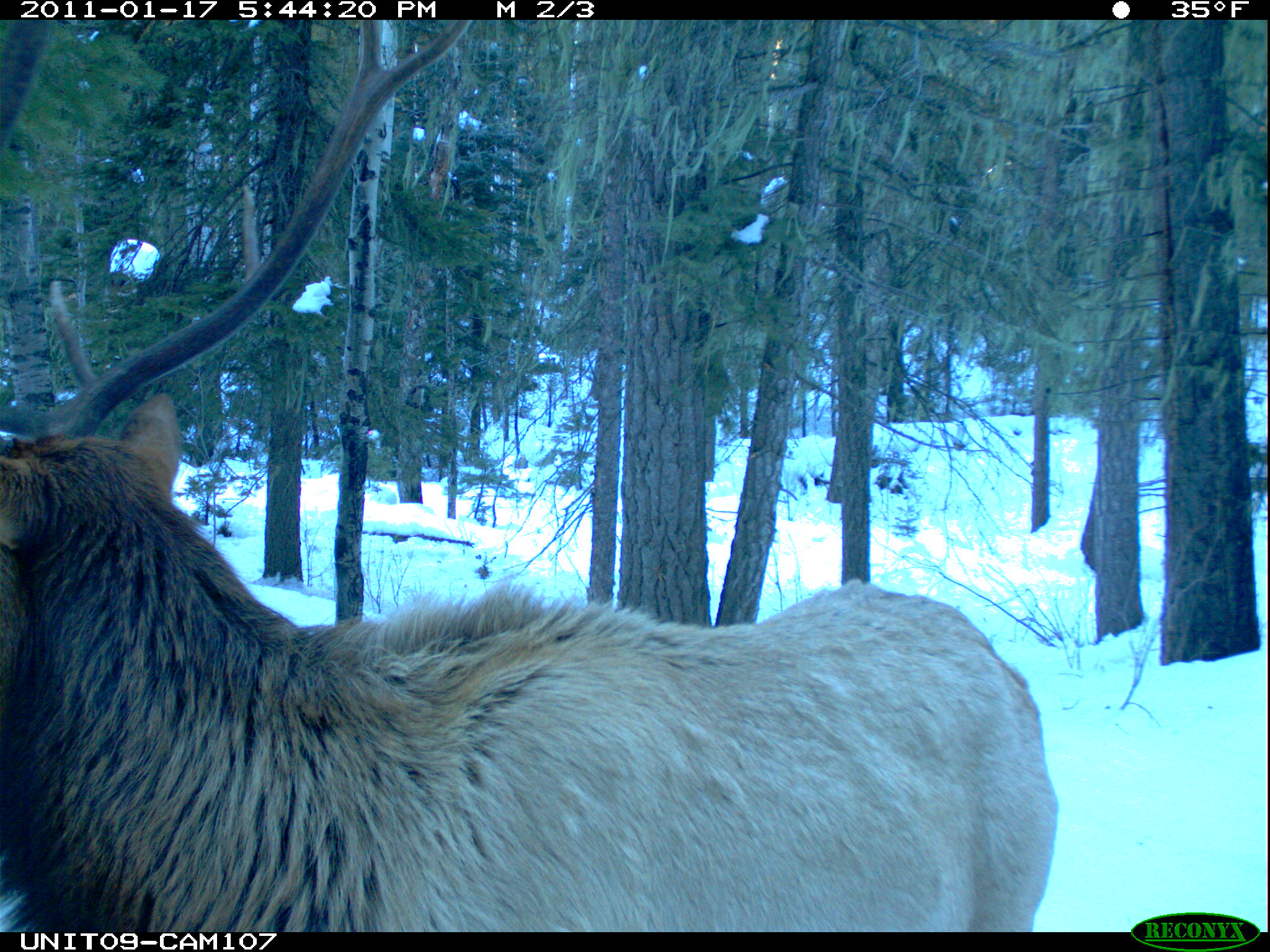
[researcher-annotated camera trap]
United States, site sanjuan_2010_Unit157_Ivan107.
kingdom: Animalia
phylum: Chordata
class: Mammalia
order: Artiodactyla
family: Cervidae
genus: Cervus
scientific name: Cervus elaphus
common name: red deer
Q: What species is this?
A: Cervus elaphus (red deer).